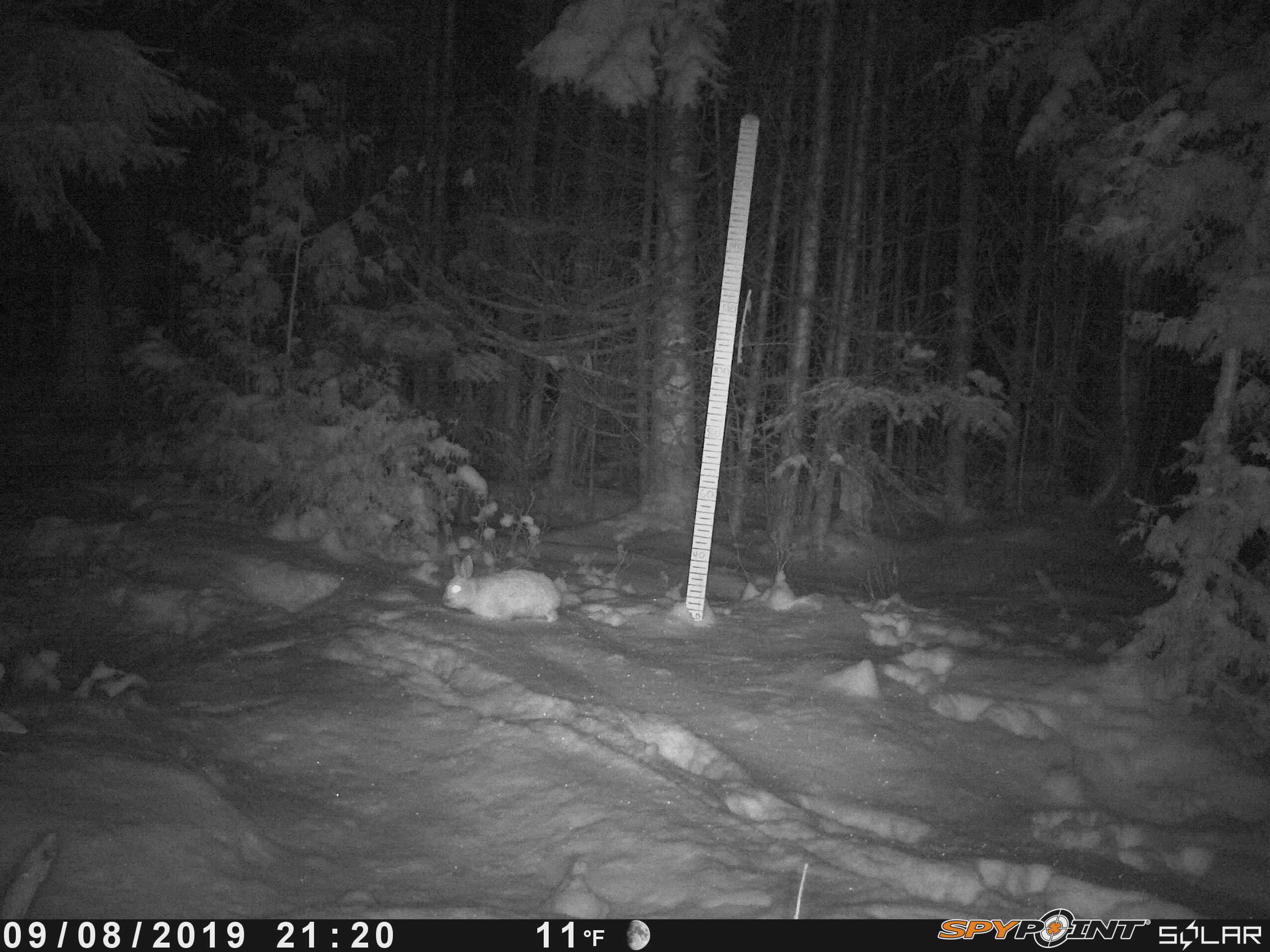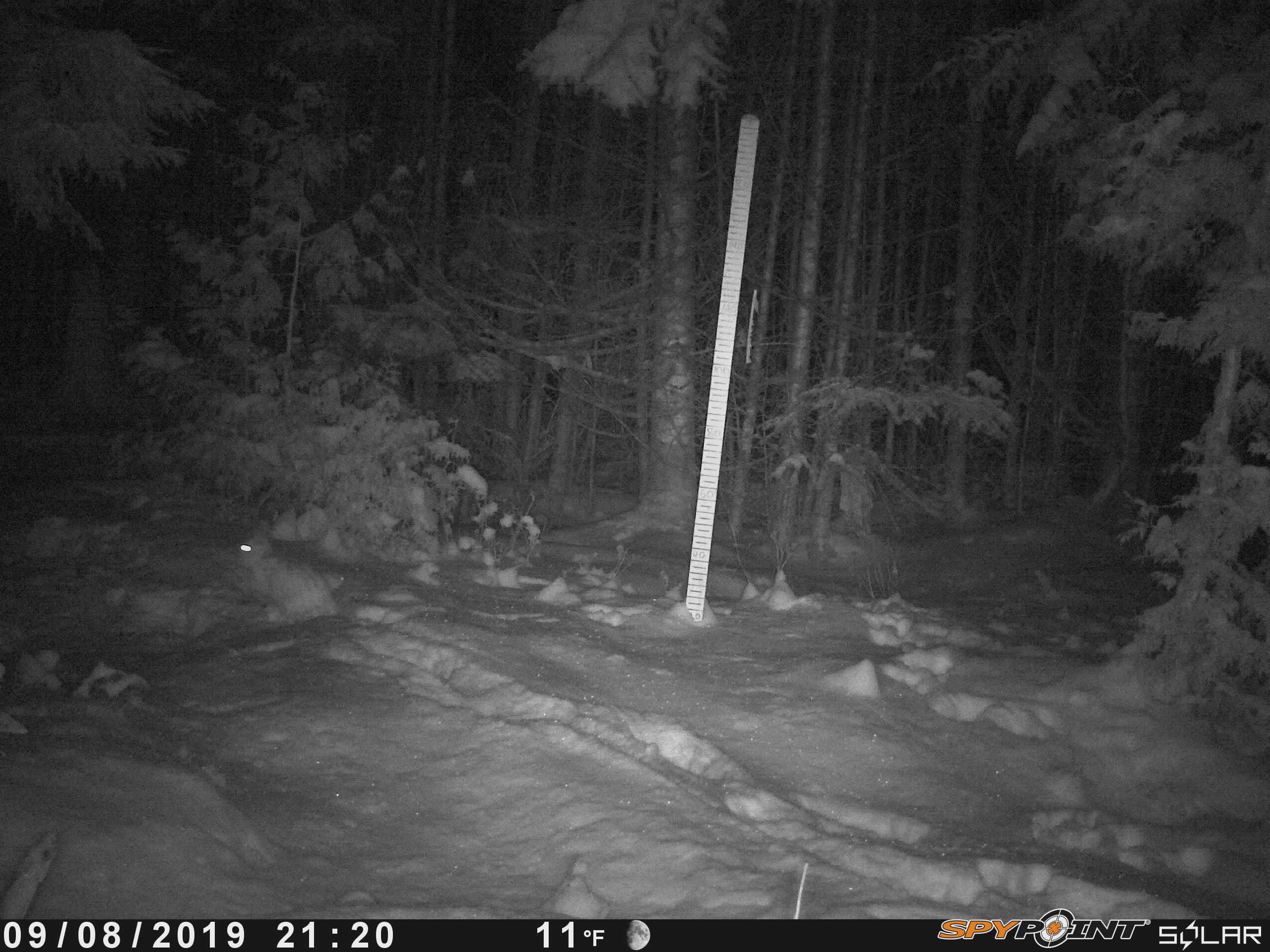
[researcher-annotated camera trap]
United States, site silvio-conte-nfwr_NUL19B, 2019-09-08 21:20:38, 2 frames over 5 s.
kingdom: Animalia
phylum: Chordata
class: Mammalia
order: Lagomorpha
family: Leporidae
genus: Lepus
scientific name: Lepus americanus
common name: snowshoe hare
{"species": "snowshoe hare (Lepus americanus)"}